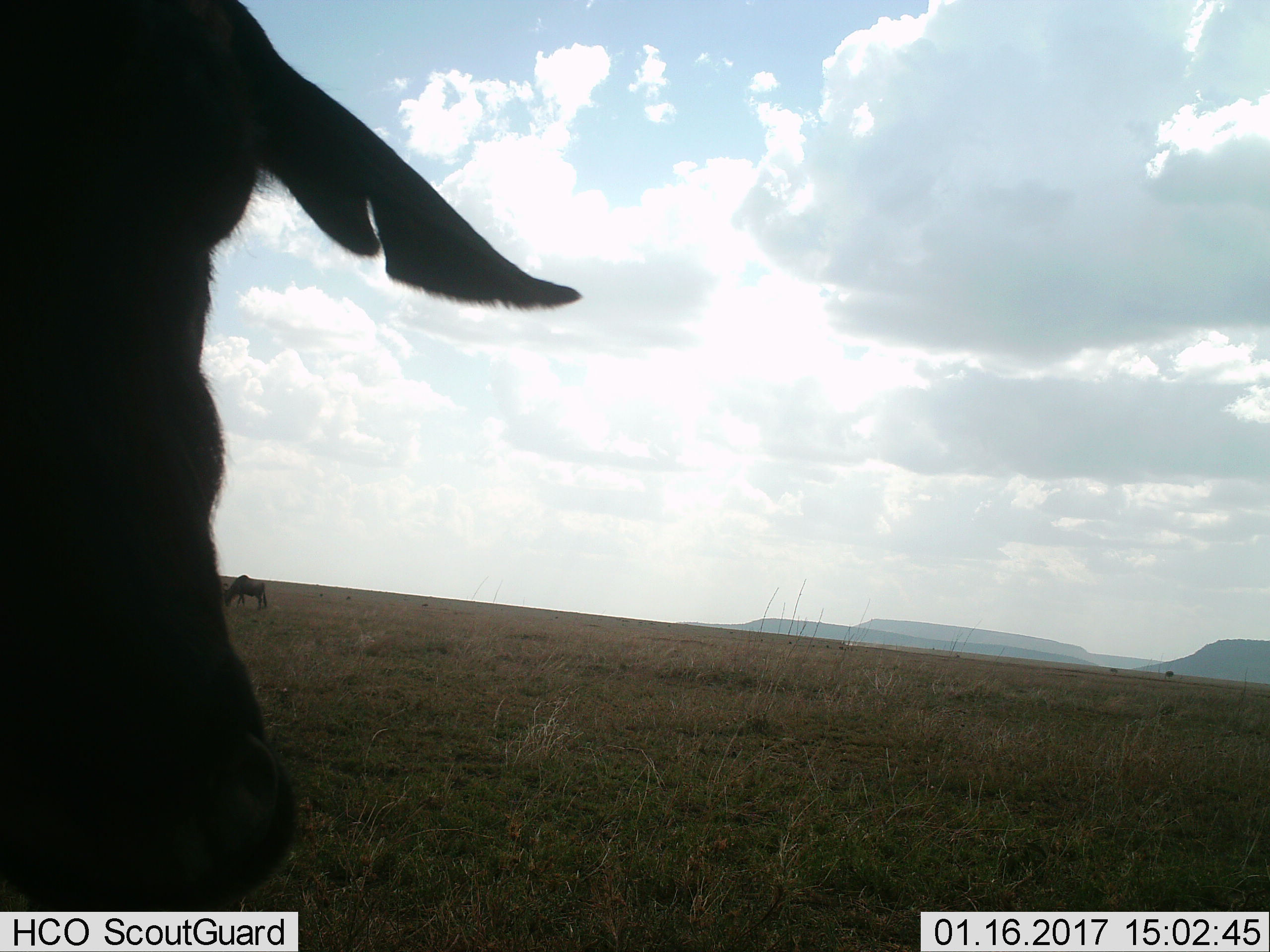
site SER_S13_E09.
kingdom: Animalia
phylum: Chordata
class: Mammalia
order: Artiodactyla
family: Bovidae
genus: Connochaetes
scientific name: Connochaetes taurinus taurinus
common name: blue wildebeest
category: wildebeestblue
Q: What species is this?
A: Wildebeestblue (blue wildebeest) (Connochaetes taurinus taurinus).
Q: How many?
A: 2.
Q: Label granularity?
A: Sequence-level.